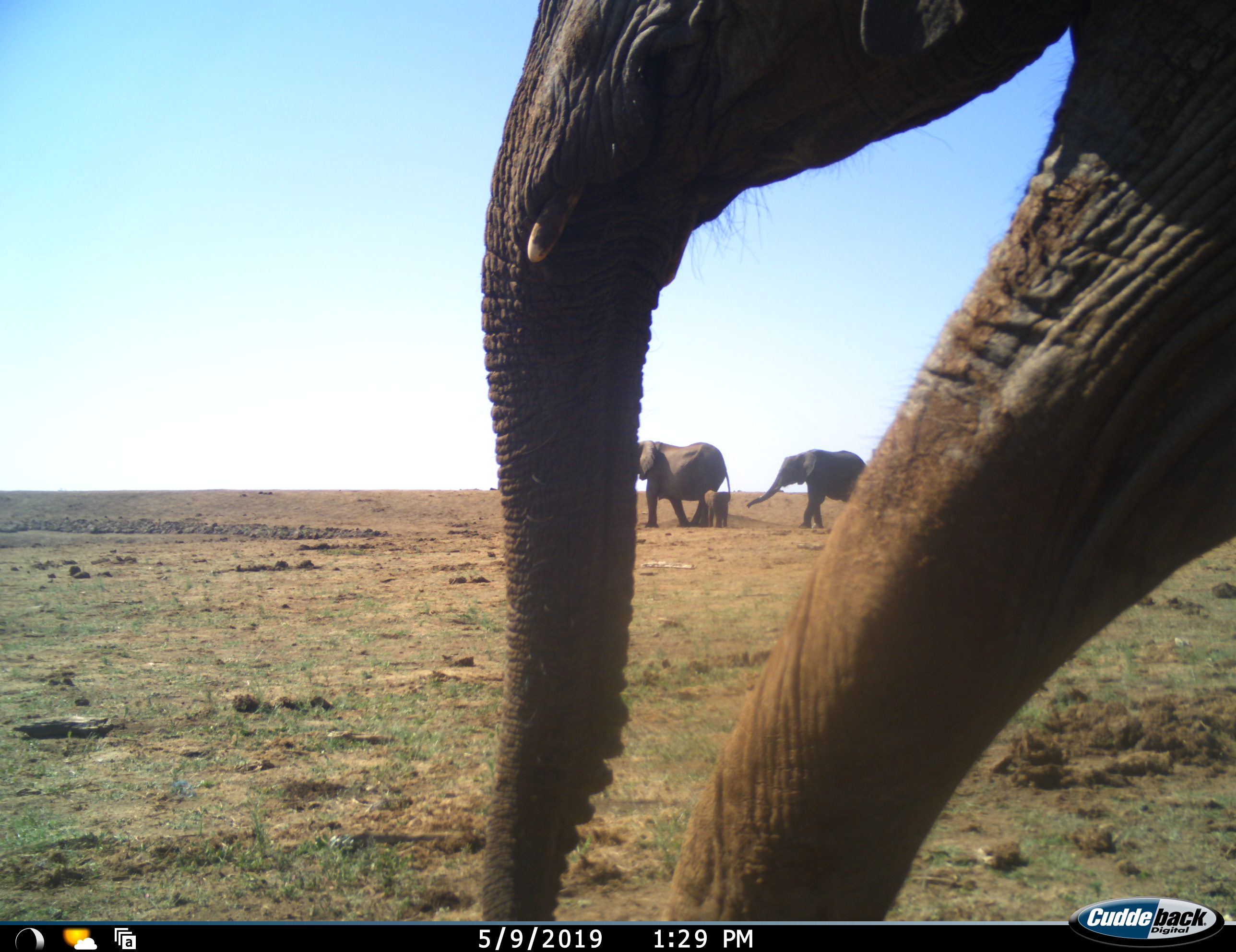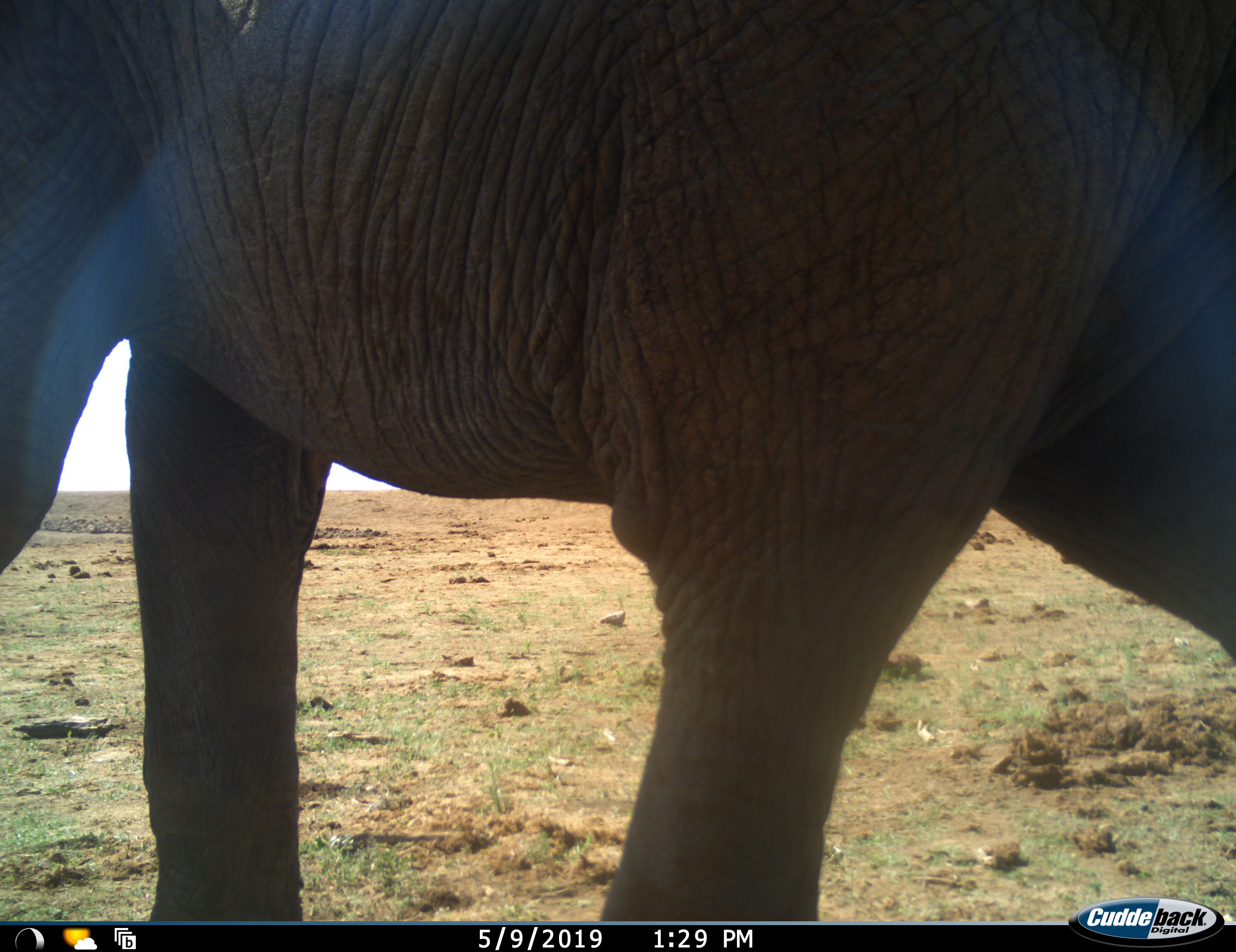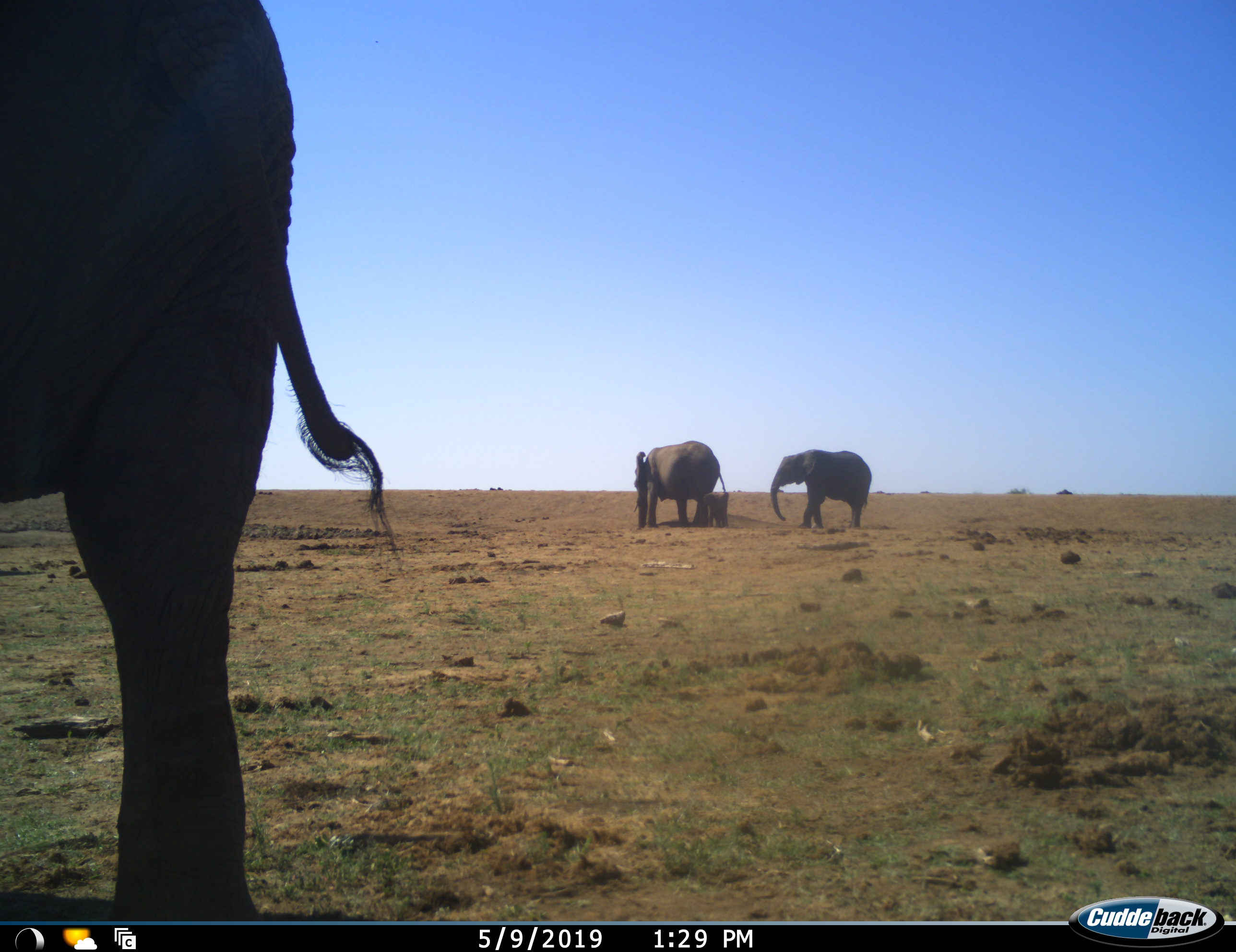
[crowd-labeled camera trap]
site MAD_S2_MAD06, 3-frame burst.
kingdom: Animalia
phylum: Chordata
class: Mammalia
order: Proboscidea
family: Elephantidae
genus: Loxodonta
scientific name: Loxodonta africana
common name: african bush elephant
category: elephant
Elephant (african bush elephant) (Loxodonta africana), count 4. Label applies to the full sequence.